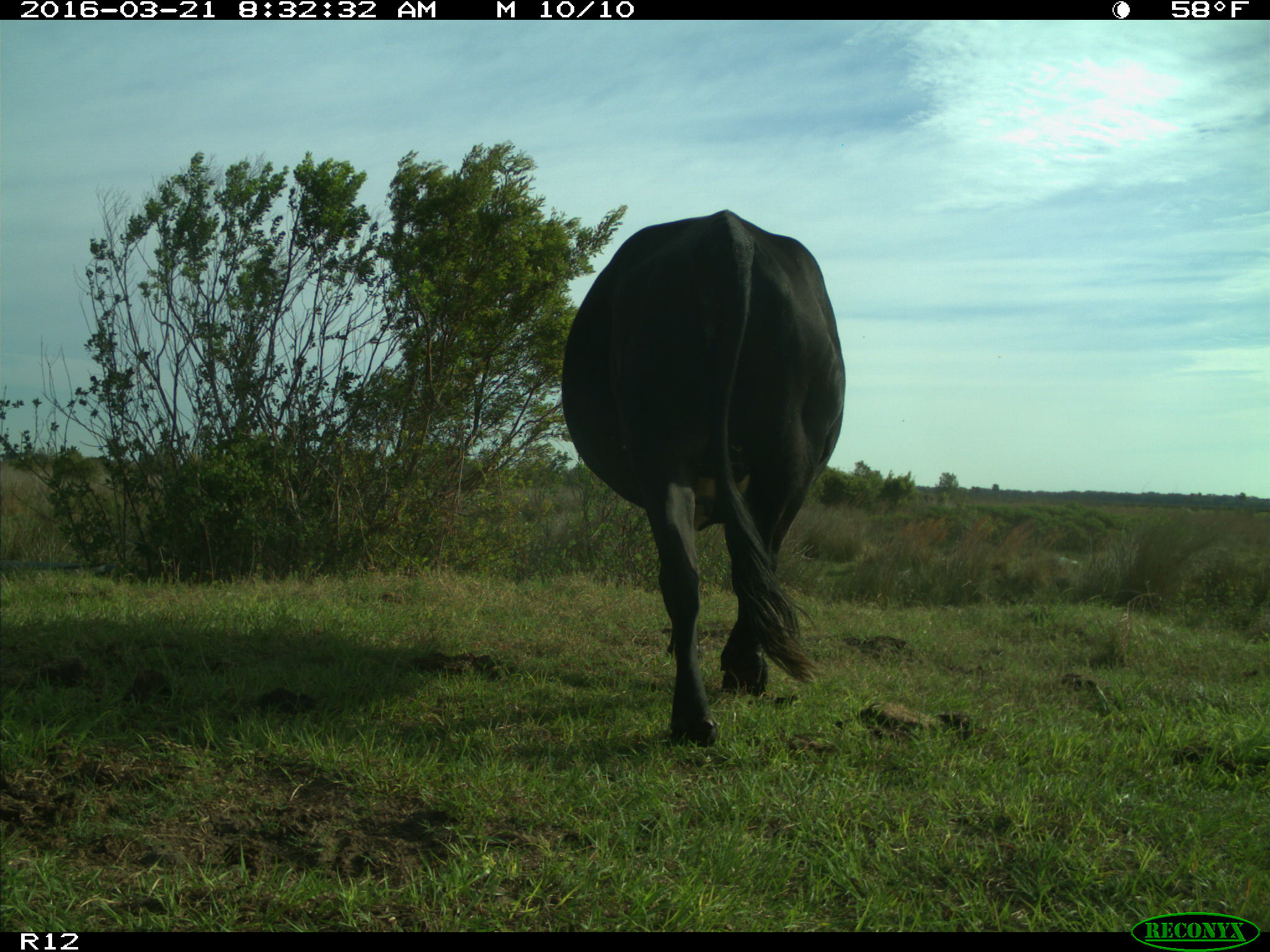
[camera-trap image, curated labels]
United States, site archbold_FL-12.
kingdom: Animalia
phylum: Chordata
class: Mammalia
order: Artiodactyla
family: Bovidae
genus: Bos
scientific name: Bos taurus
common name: domestic cow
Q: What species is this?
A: Bos taurus (domestic cow).